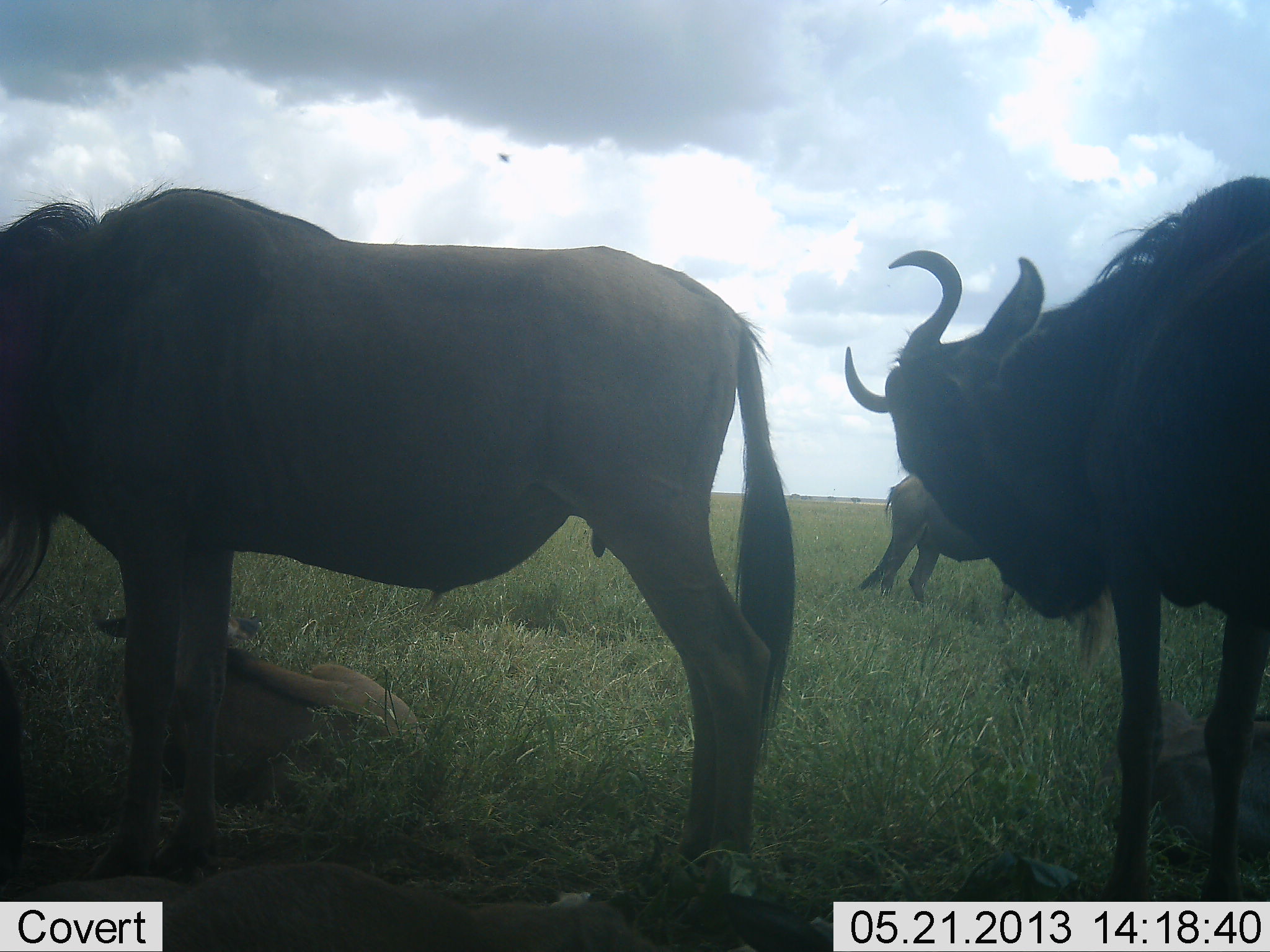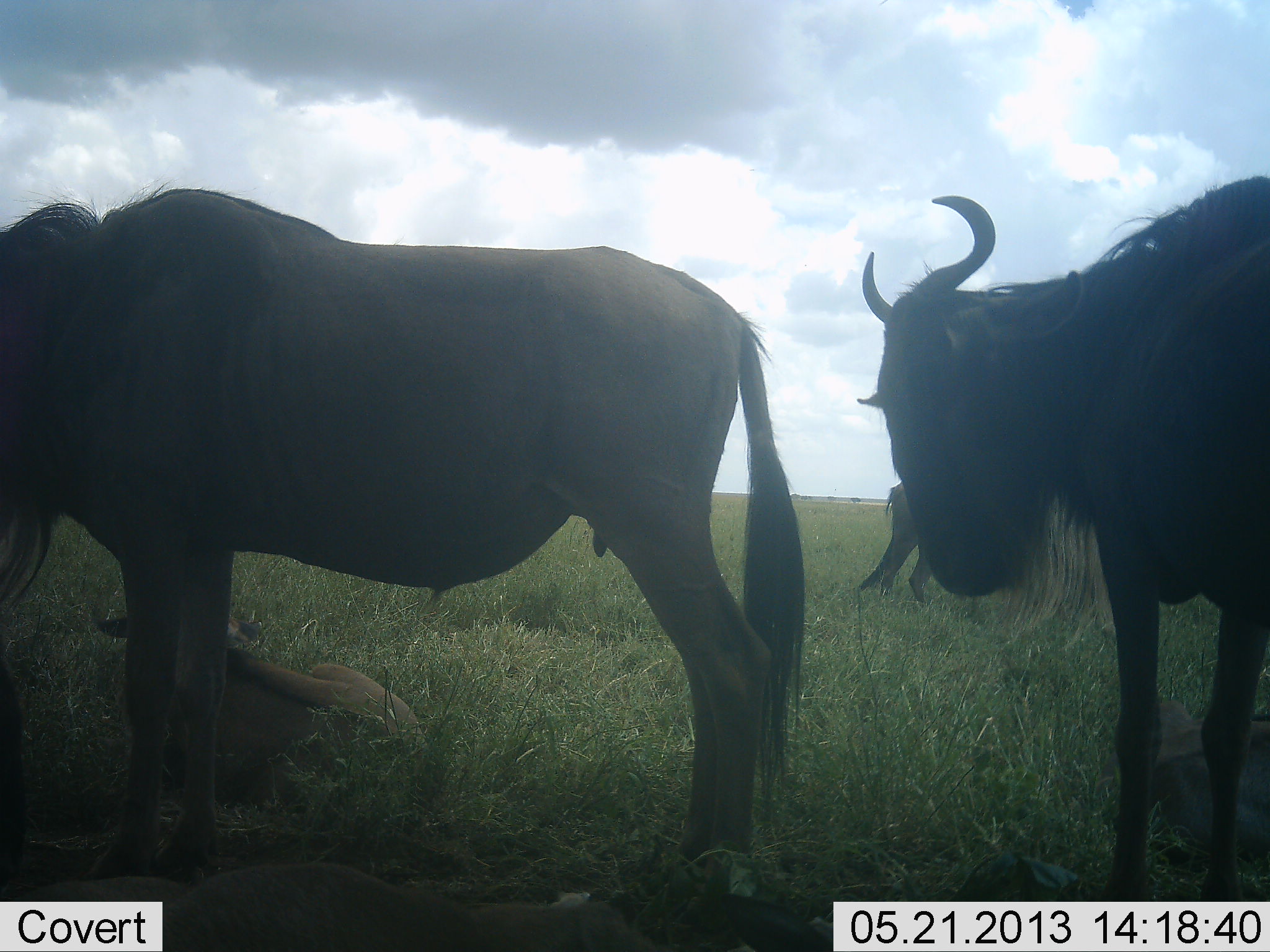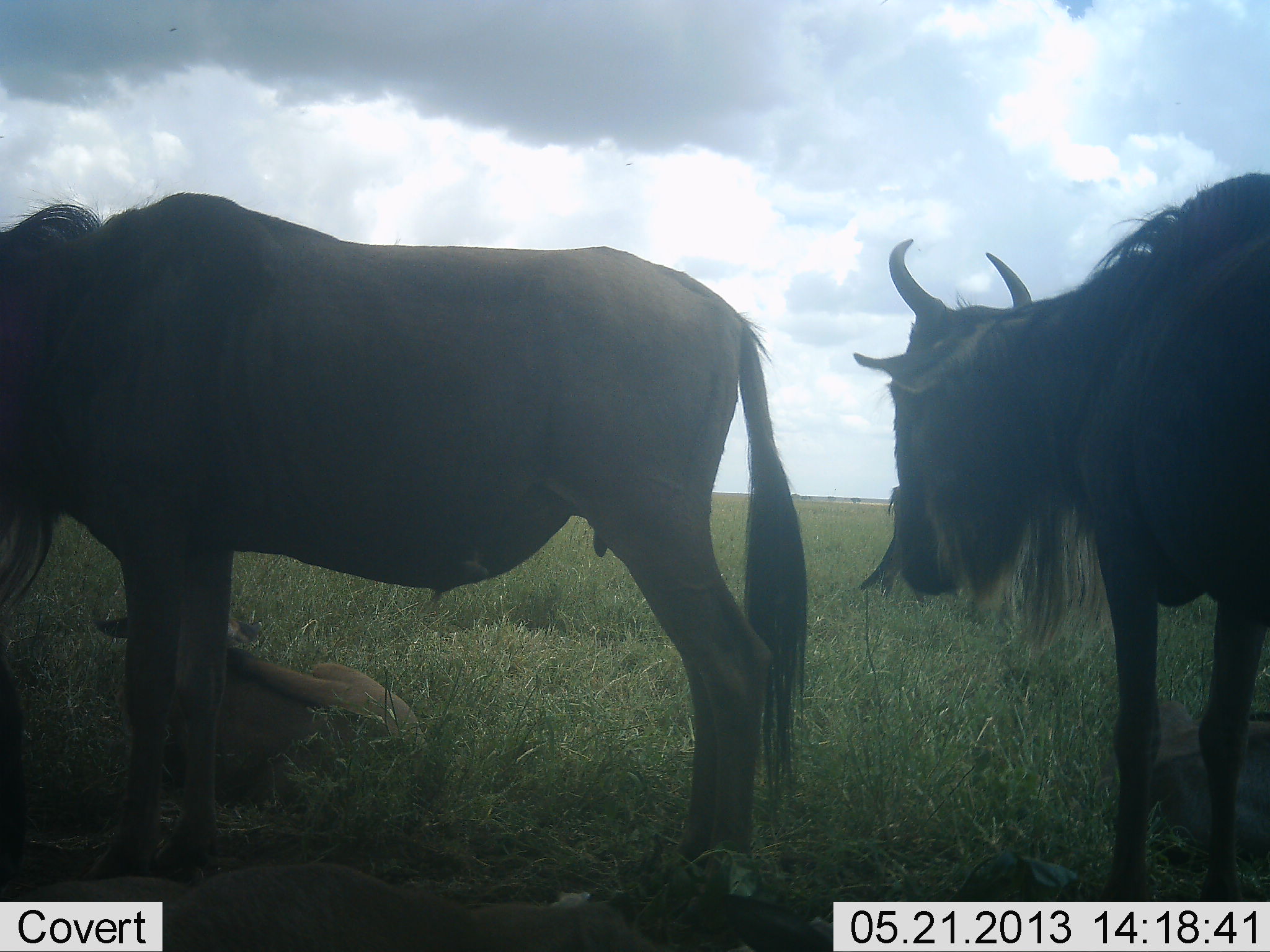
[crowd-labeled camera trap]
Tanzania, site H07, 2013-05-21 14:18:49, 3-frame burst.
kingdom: Animalia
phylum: Chordata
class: Mammalia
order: Artiodactyla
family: Bovidae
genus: Connochaetes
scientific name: Connochaetes taurinus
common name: blue wildebeest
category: wildebeest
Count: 4.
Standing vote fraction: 91%.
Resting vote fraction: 82%.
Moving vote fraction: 0%.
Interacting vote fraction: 0%.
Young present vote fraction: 50%.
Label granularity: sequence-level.